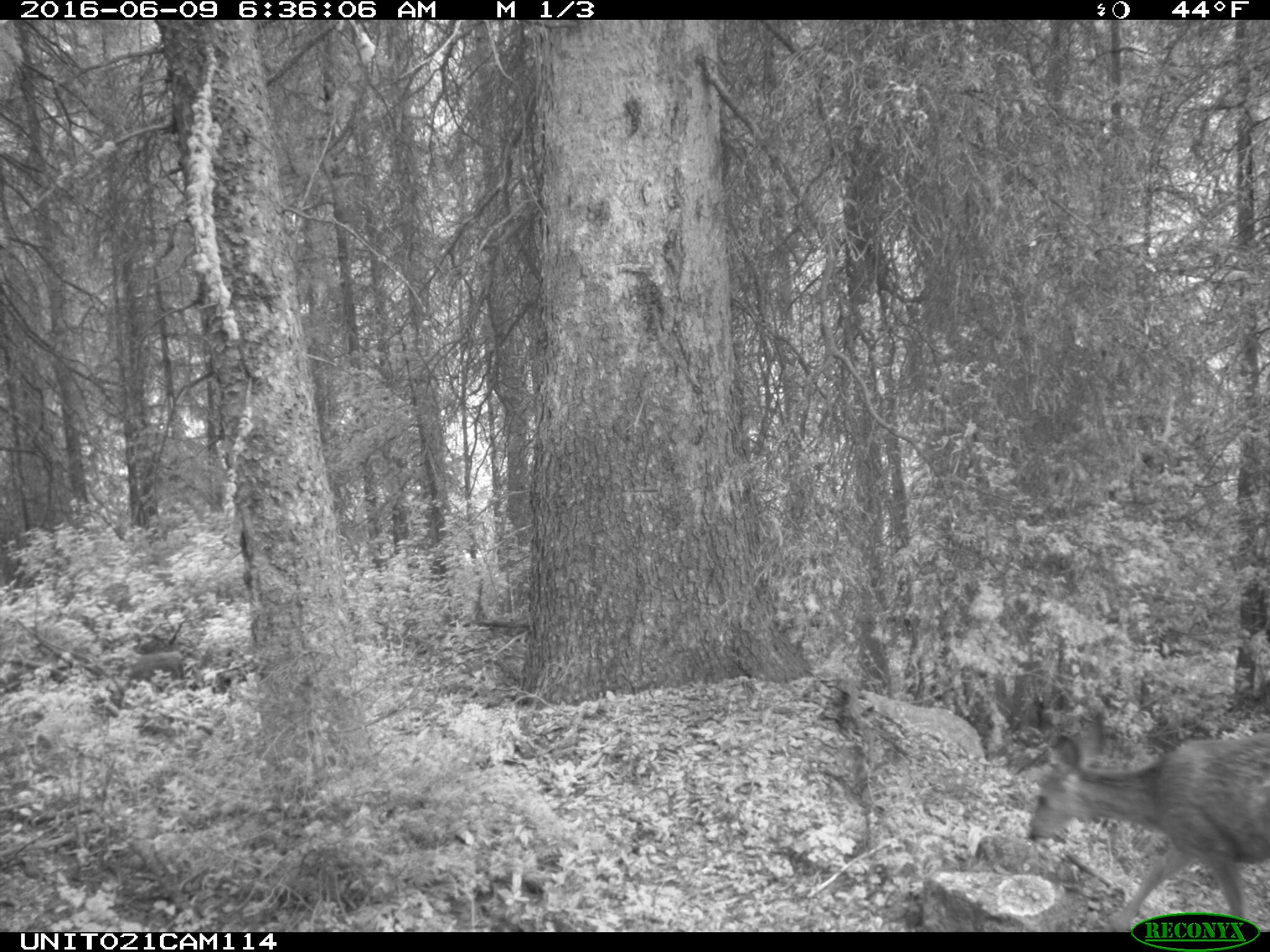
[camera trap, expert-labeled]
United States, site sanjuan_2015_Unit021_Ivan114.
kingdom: Animalia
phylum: Chordata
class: Mammalia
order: Artiodactyla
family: Cervidae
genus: Odocoileus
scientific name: Odocoileus hemionus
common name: mule deer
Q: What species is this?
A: Odocoileus hemionus (mule deer).